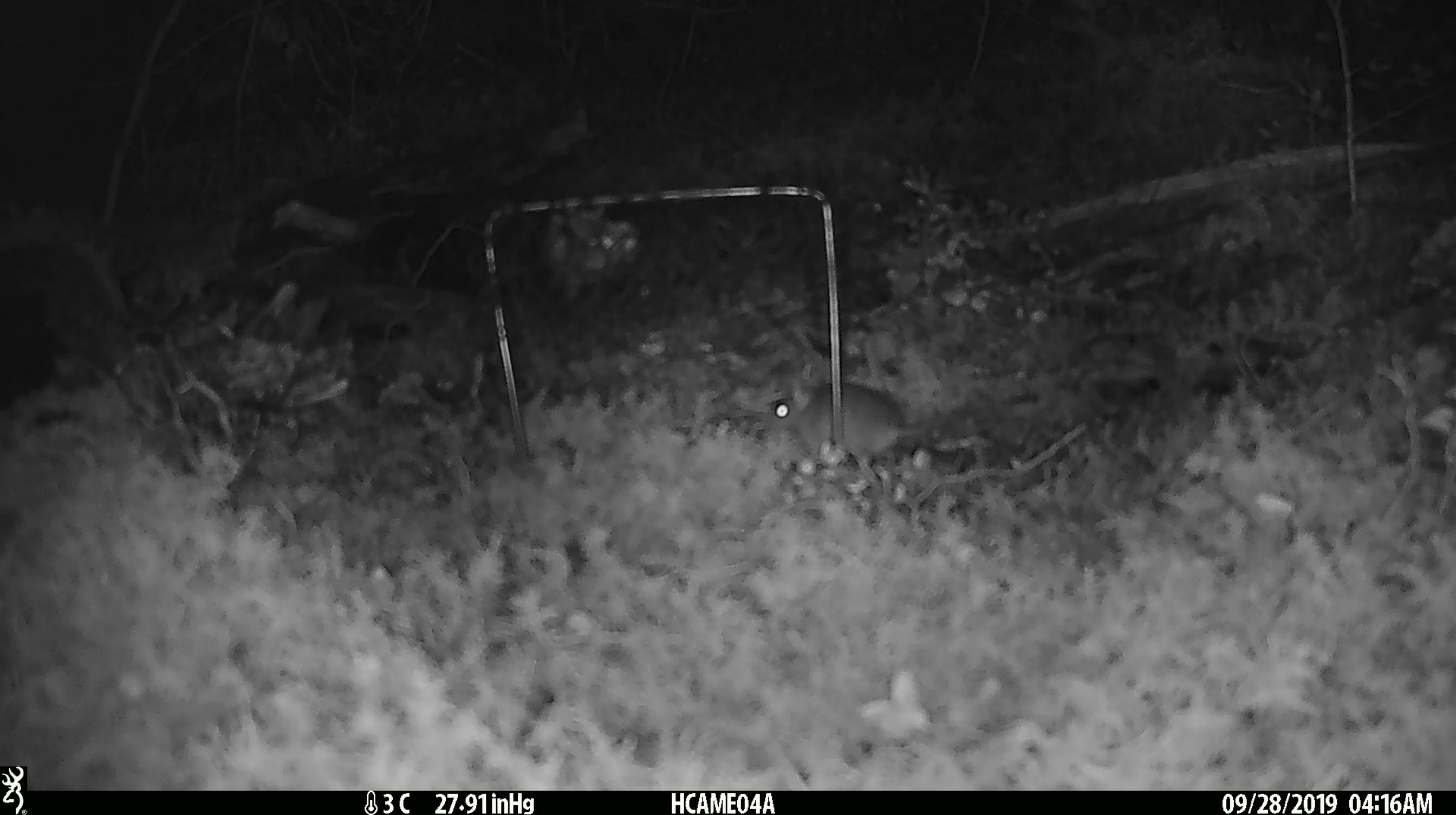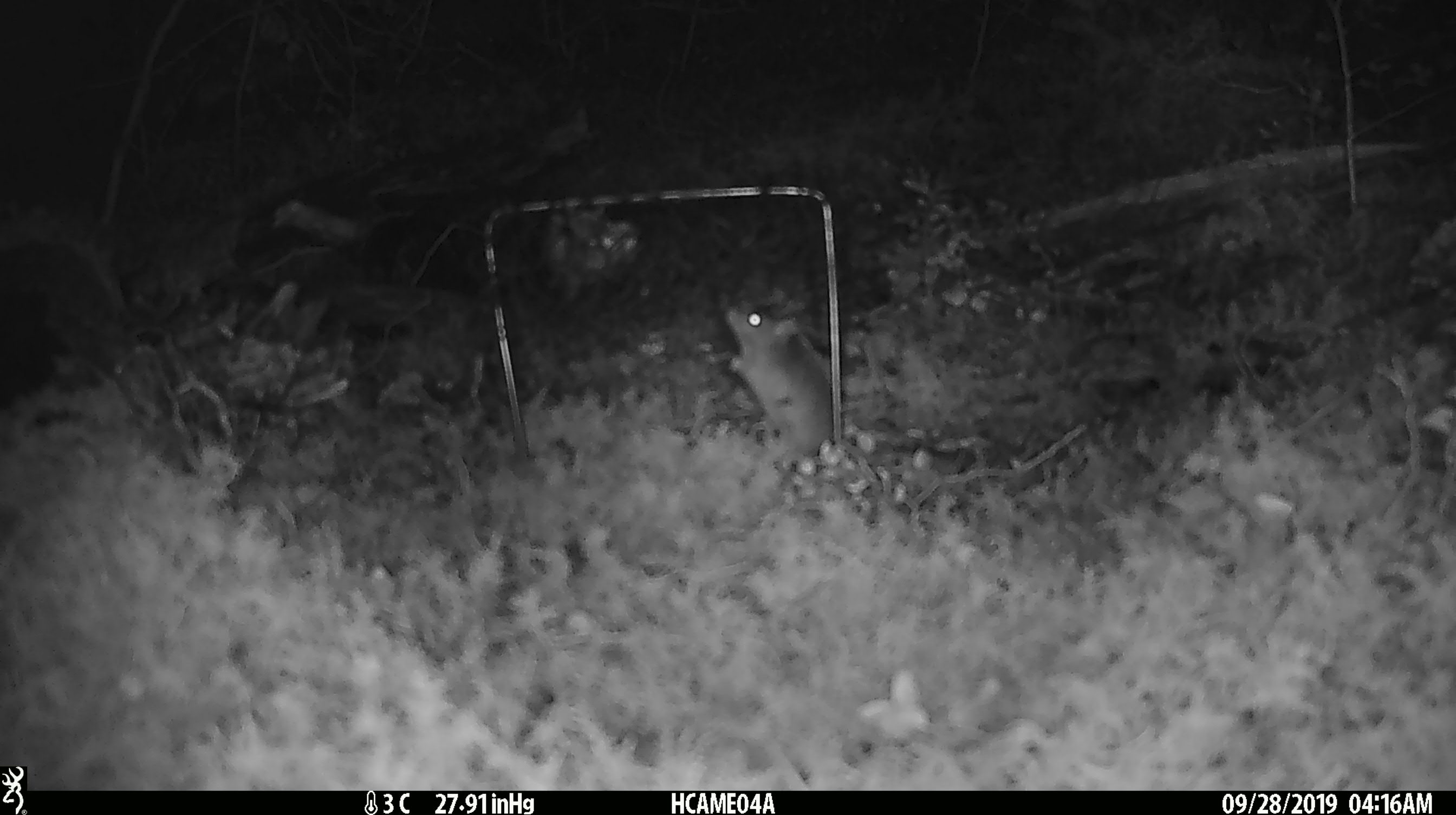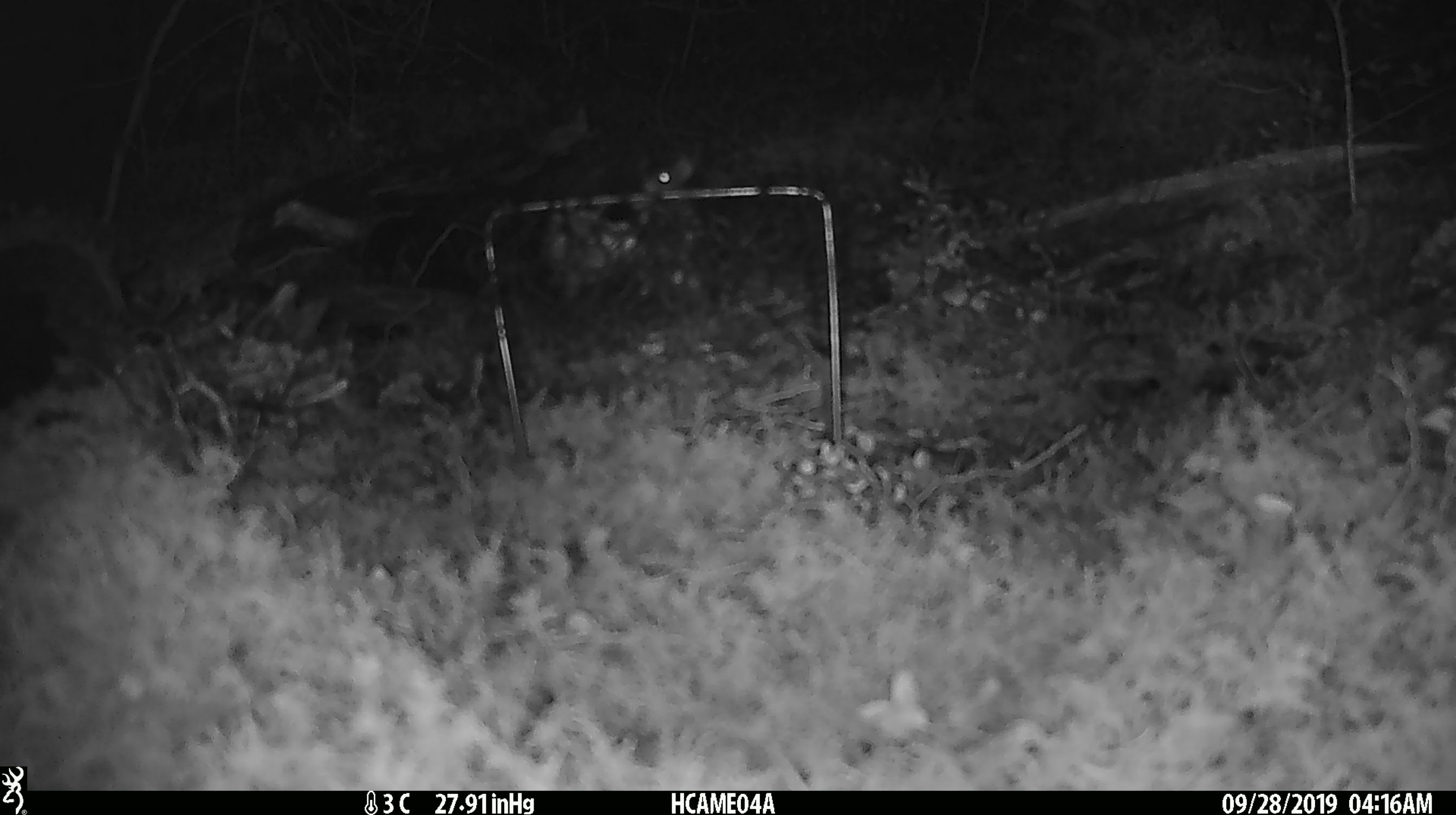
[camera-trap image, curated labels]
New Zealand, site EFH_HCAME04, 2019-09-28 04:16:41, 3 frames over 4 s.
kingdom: Animalia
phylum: Chordata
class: Mammalia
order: Rodentia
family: Muridae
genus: Mus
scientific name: Mus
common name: mouse